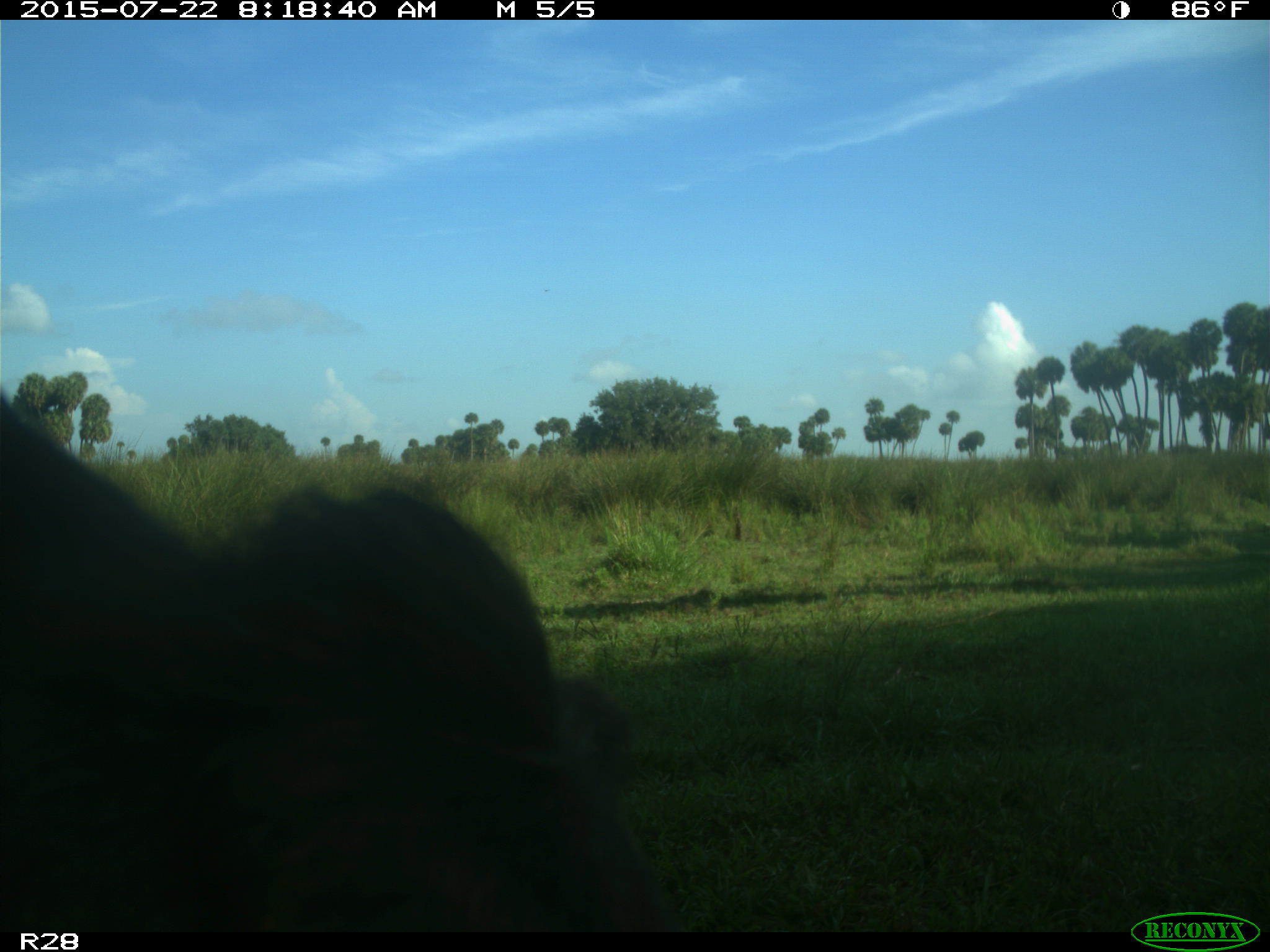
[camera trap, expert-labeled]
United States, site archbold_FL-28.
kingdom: Animalia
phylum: Chordata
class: Mammalia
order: Artiodactyla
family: Bovidae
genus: Bos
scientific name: Bos taurus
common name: domestic cow